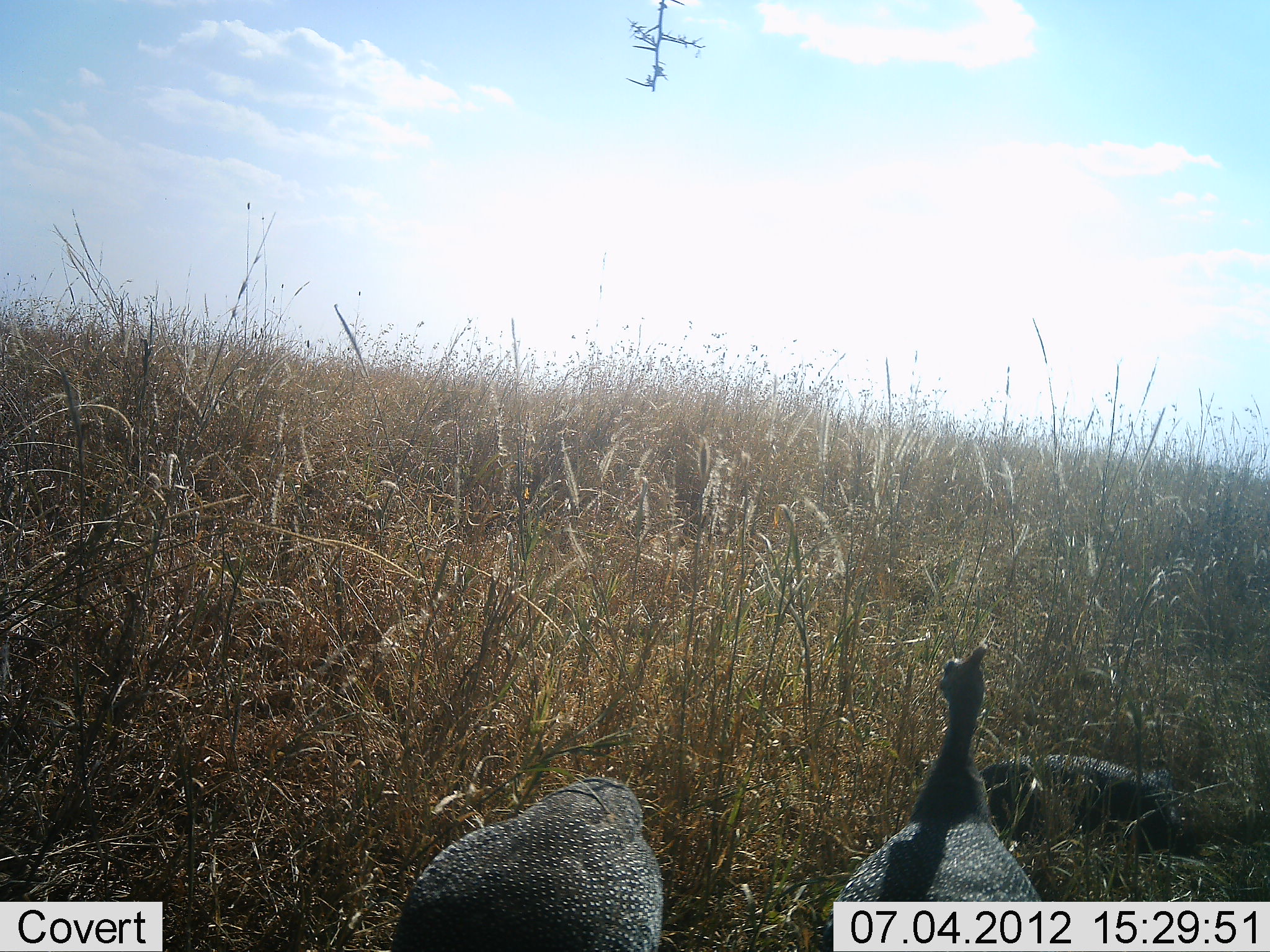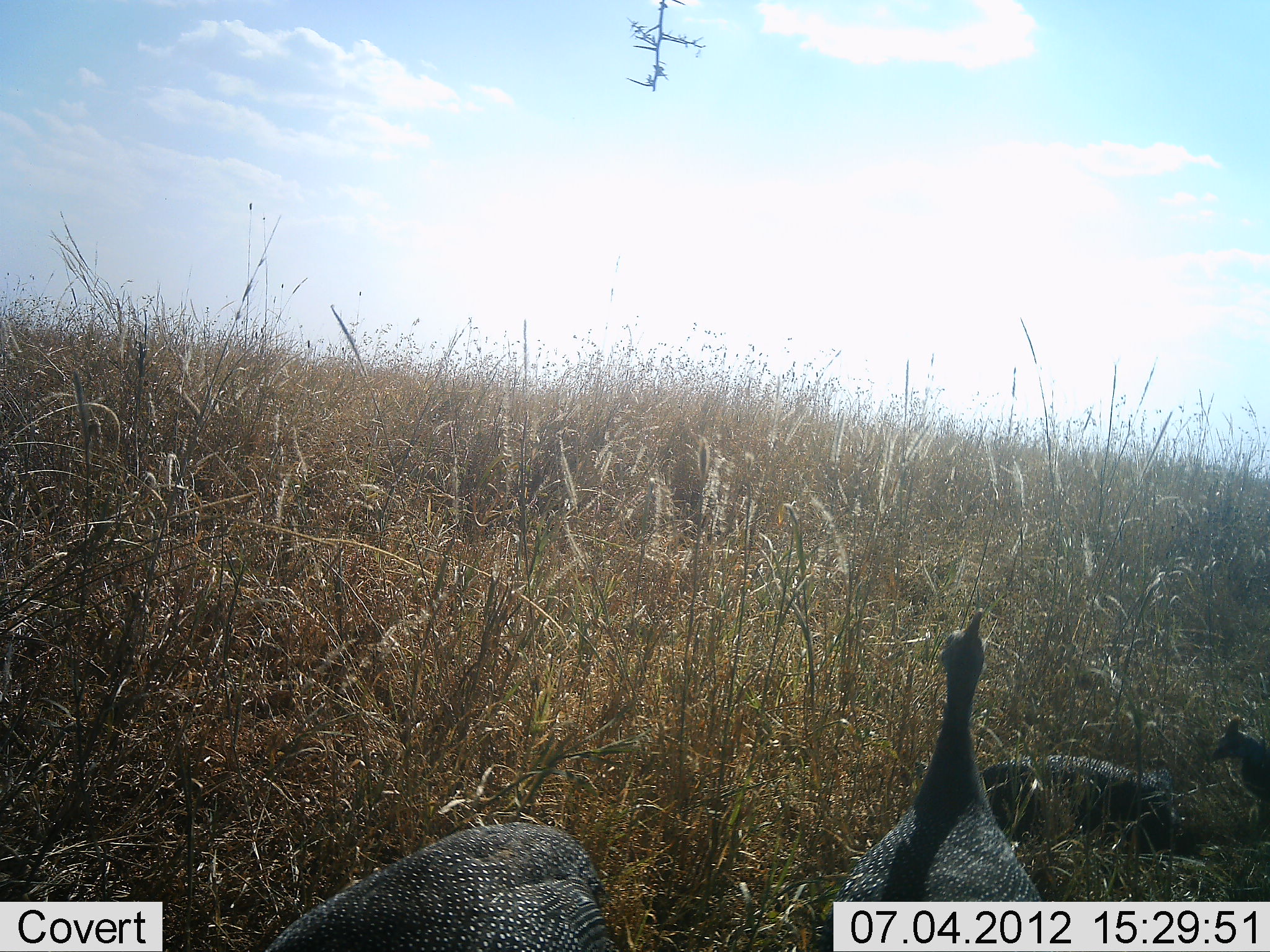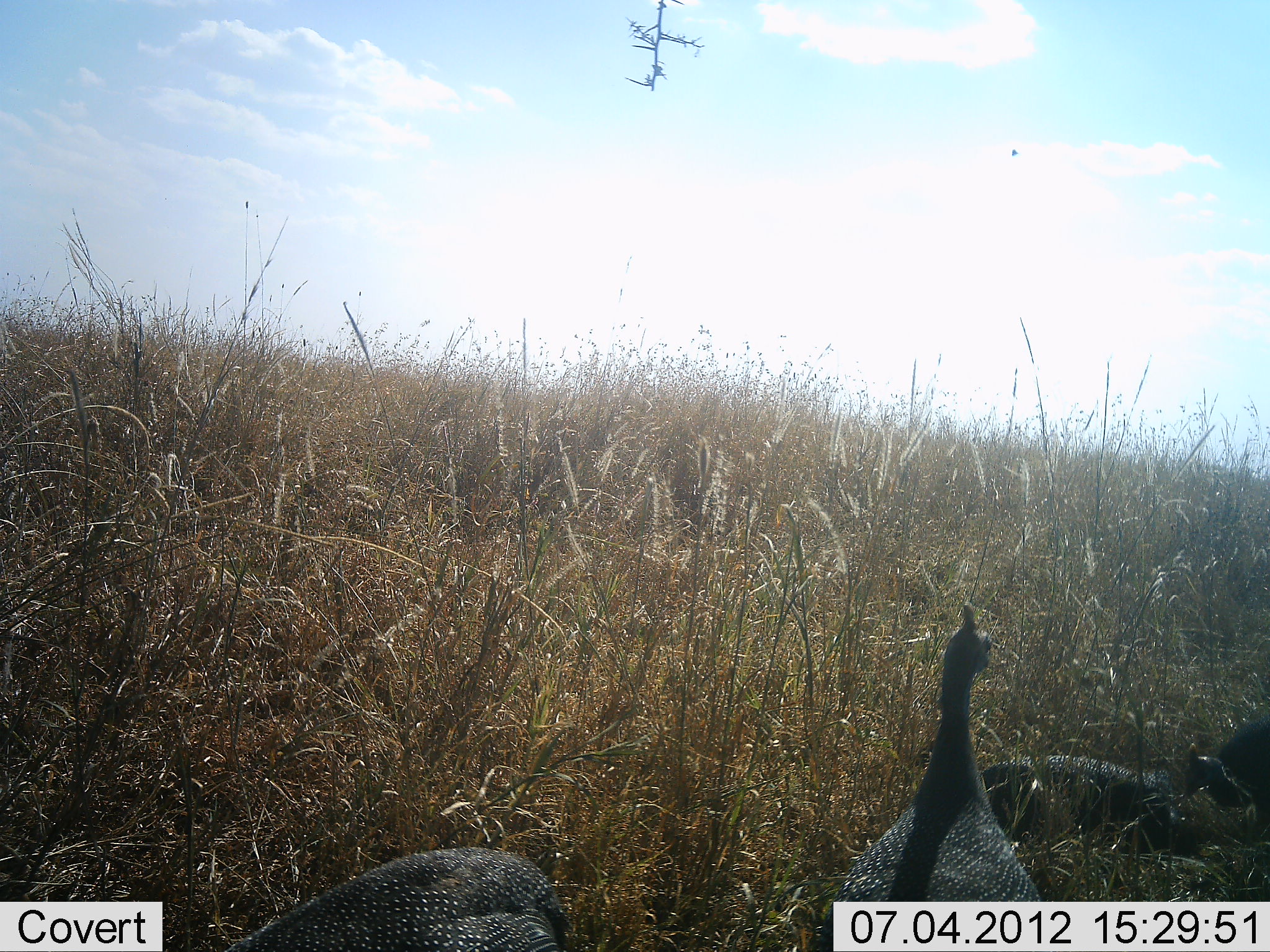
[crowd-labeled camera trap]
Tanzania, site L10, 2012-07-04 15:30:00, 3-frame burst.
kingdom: Animalia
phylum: Chordata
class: Aves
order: Galliformes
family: Numididae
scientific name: Numididae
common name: guinea fowl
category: guineafowl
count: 4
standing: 60%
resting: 60%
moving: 20%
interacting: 0%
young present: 0%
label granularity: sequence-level